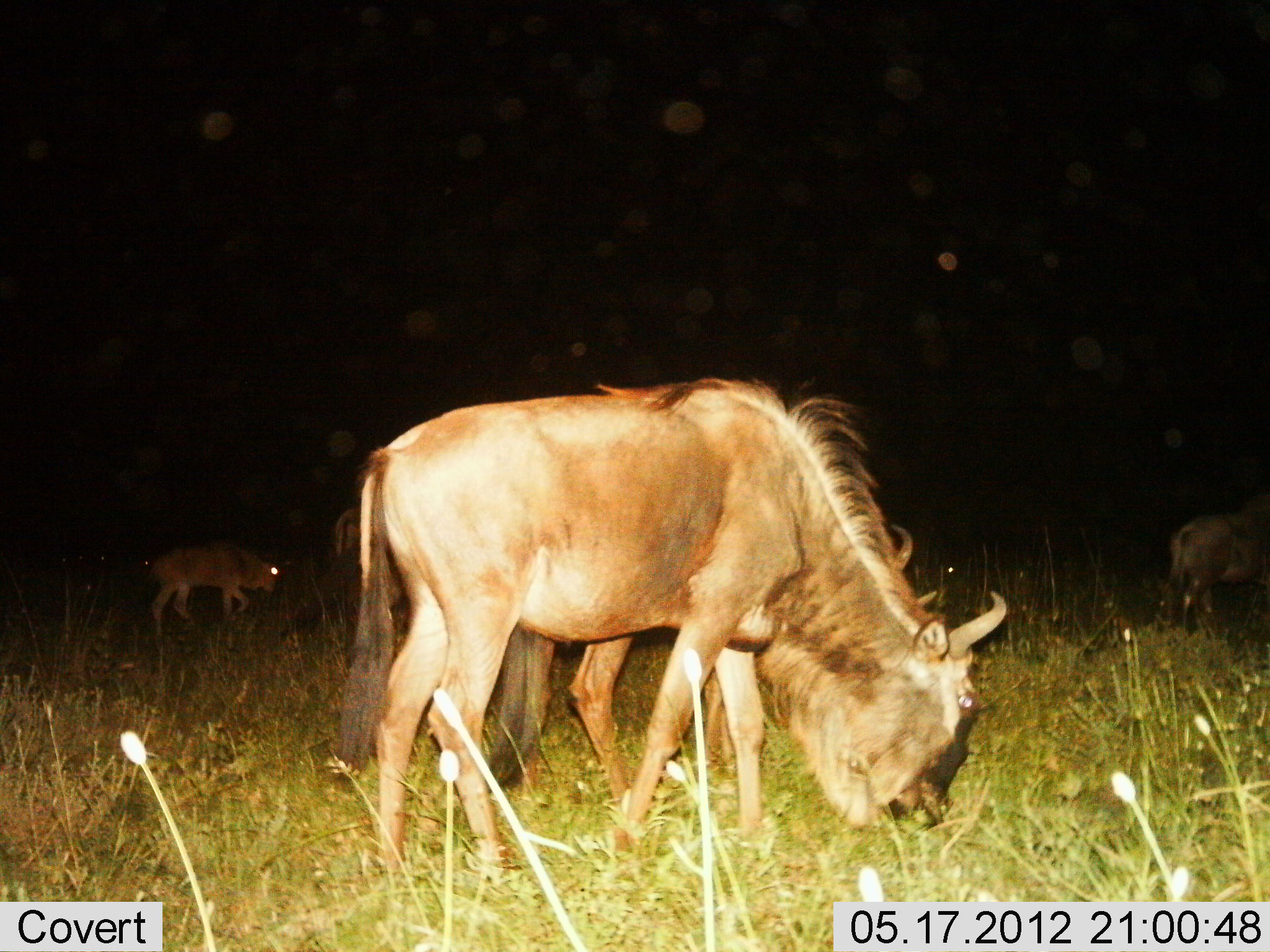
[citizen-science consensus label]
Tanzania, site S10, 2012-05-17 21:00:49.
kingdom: Animalia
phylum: Chordata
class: Mammalia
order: Artiodactyla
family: Bovidae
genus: Connochaetes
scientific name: Connochaetes taurinus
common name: blue wildebeest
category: wildebeest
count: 5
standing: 40%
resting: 0%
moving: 30%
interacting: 0%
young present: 60%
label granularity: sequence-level